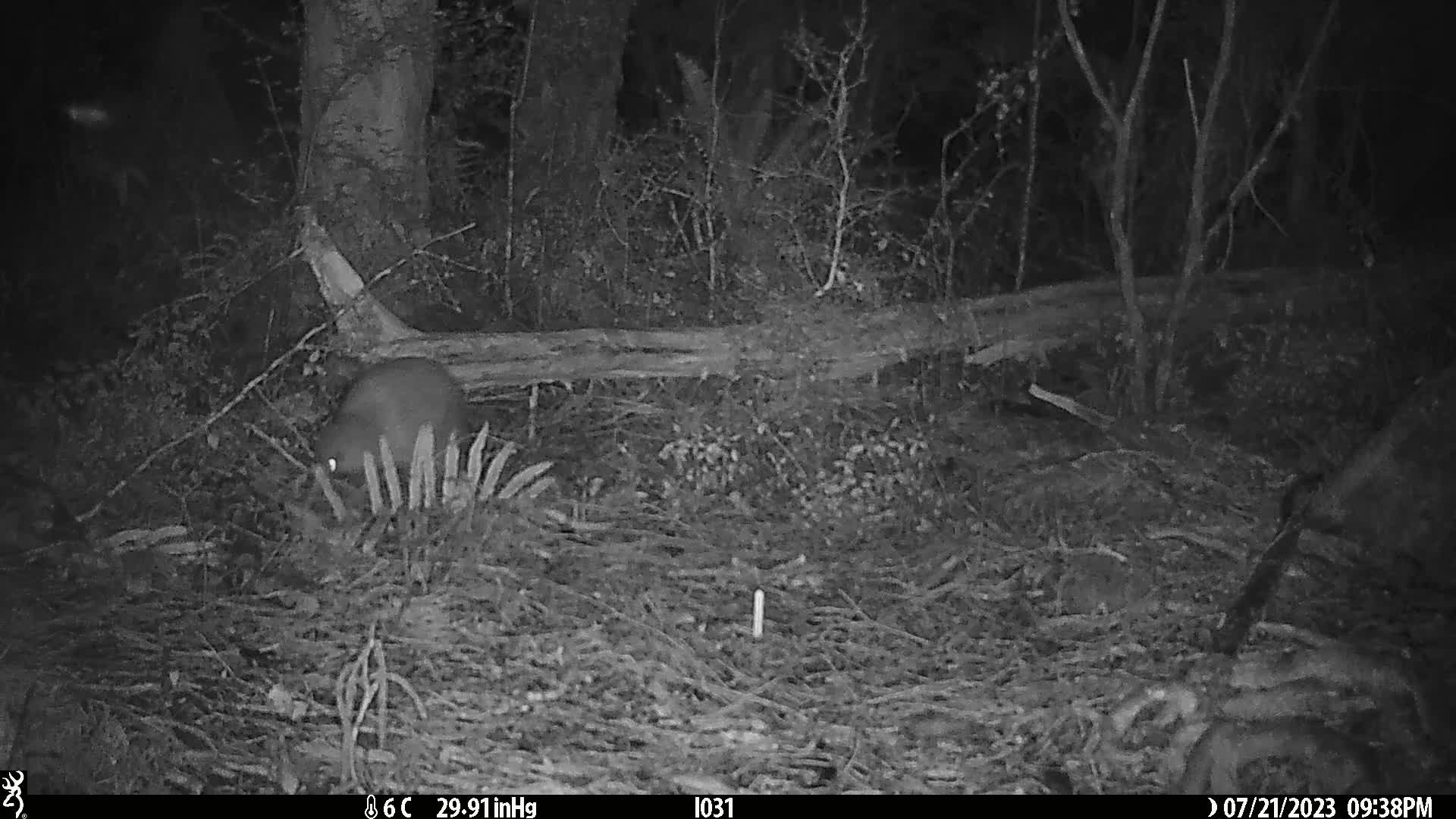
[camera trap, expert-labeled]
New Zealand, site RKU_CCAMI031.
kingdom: Animalia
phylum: Chordata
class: Aves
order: Apterygiformes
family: Apterygidae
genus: Apteryx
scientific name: Apteryx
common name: kiwi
Kiwi (Apteryx).